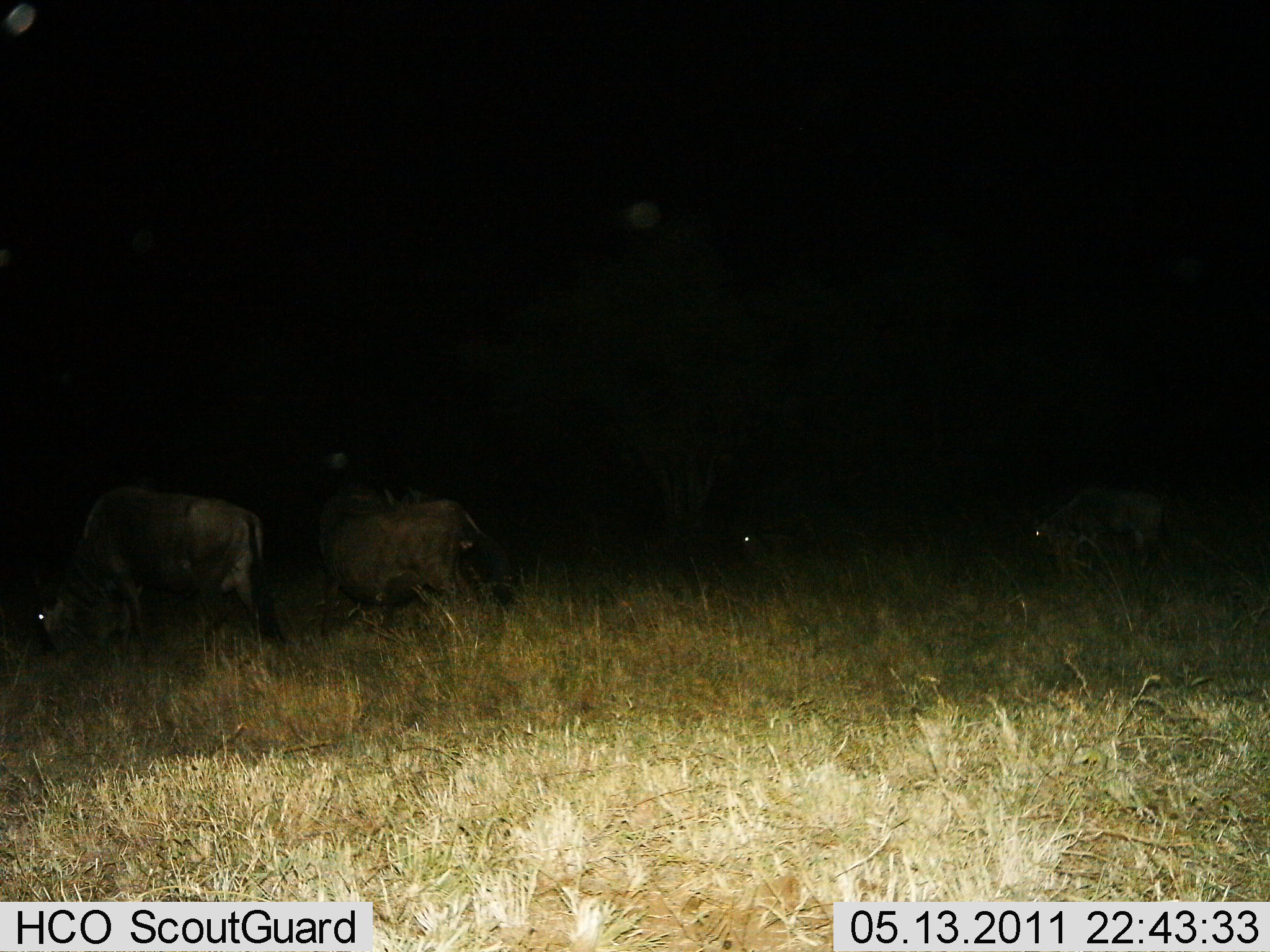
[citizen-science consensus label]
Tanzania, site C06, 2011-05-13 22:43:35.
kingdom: Animalia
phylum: Chordata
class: Mammalia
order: Artiodactyla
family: Bovidae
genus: Connochaetes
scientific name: Connochaetes taurinus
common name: blue wildebeest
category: wildebeest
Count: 4.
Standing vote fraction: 29%.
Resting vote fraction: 0%.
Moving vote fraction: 29%.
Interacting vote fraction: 0%.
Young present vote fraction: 0%.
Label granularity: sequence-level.